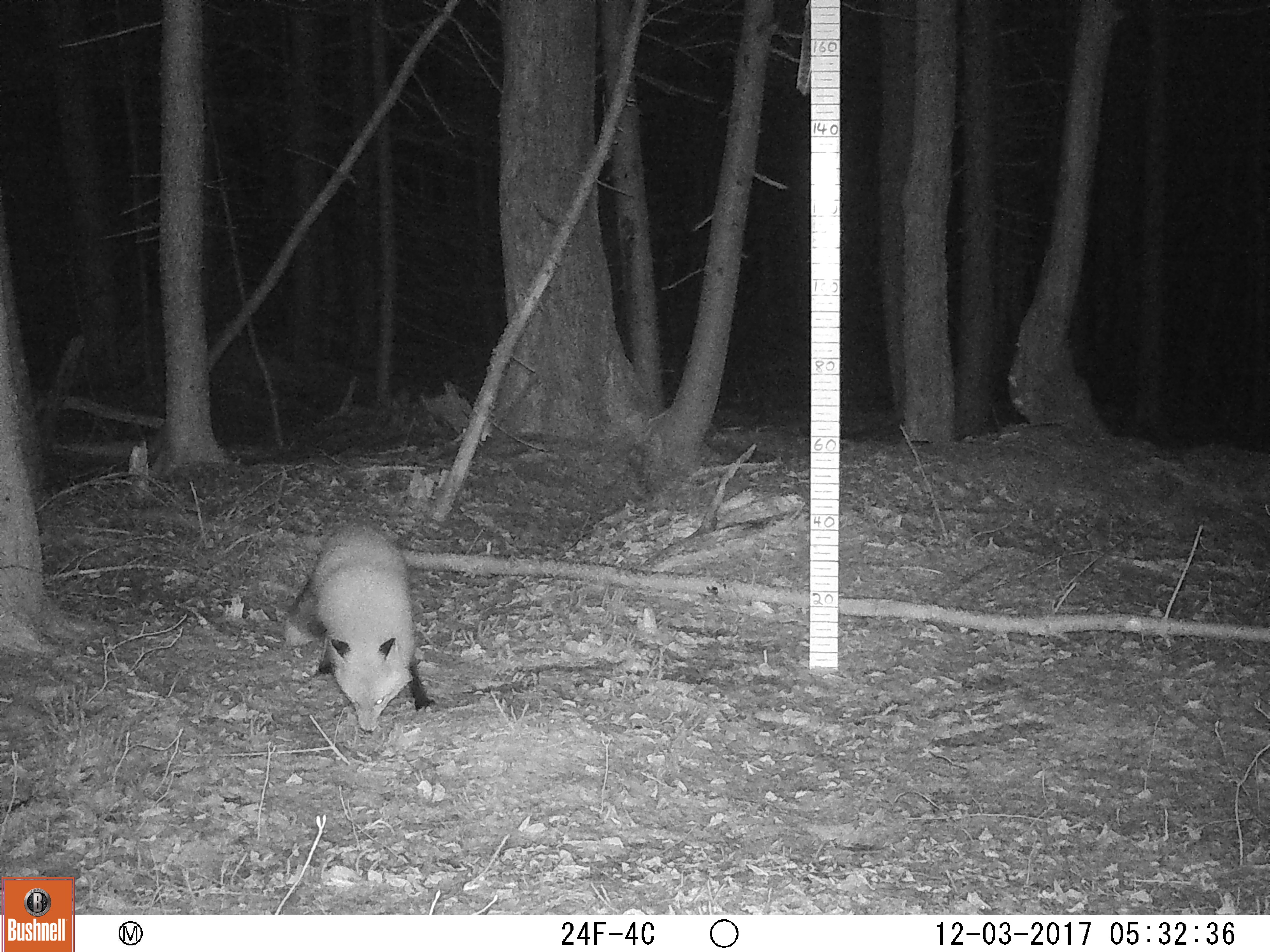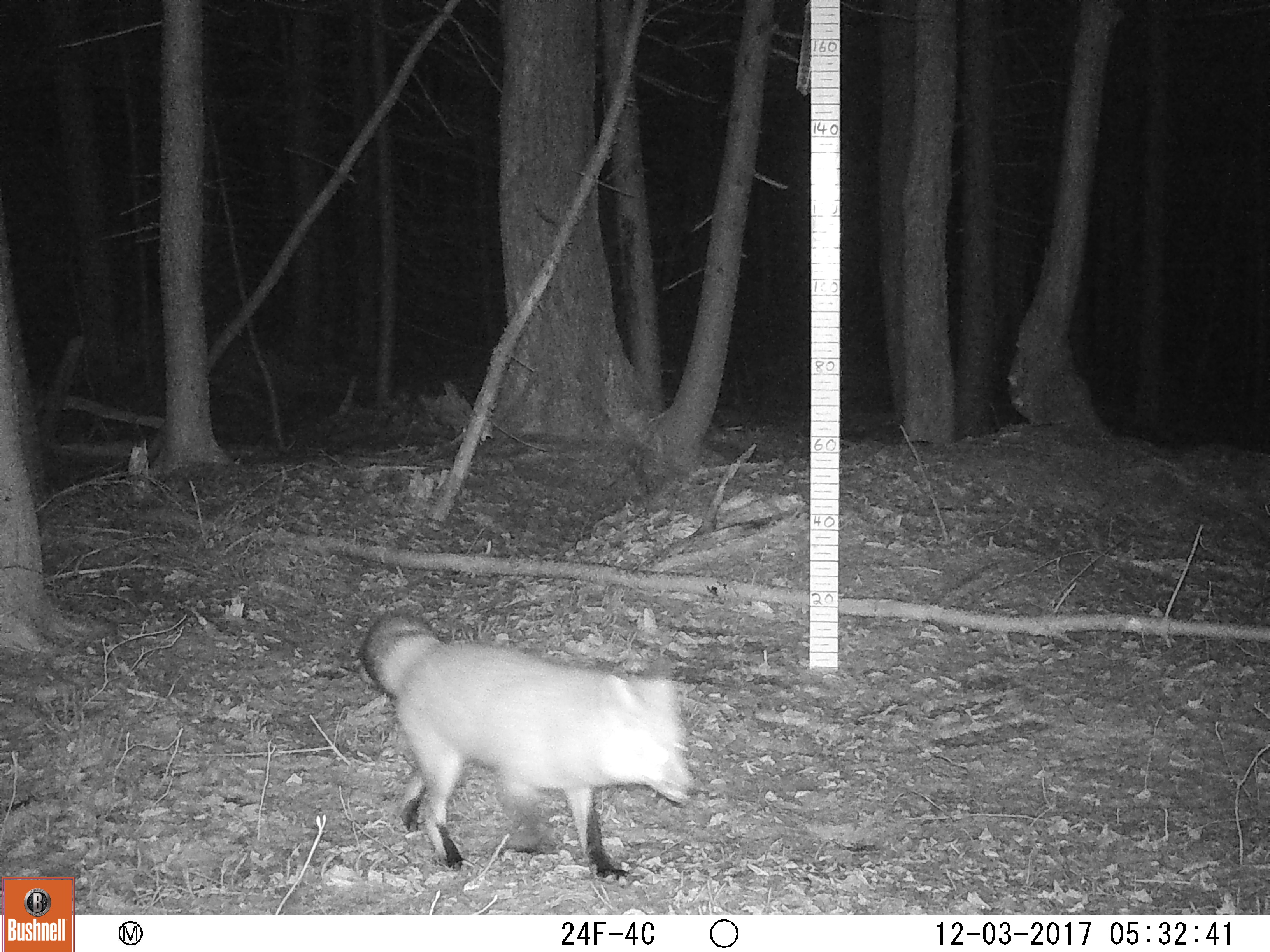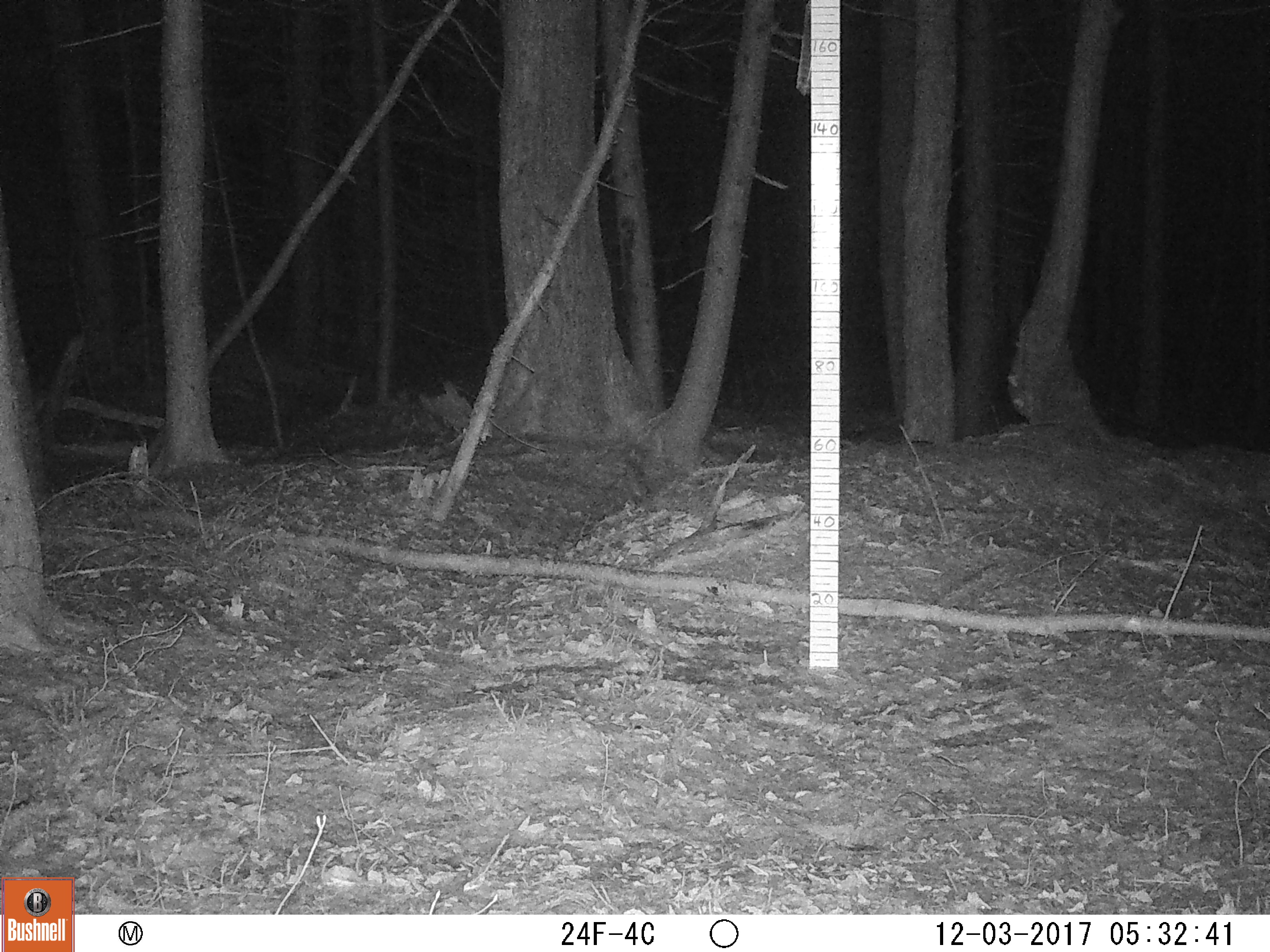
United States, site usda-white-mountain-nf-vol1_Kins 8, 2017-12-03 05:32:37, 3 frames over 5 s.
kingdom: Animalia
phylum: Chordata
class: Mammalia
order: Carnivora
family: Canidae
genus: Vulpes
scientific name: Vulpes vulpes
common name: red fox